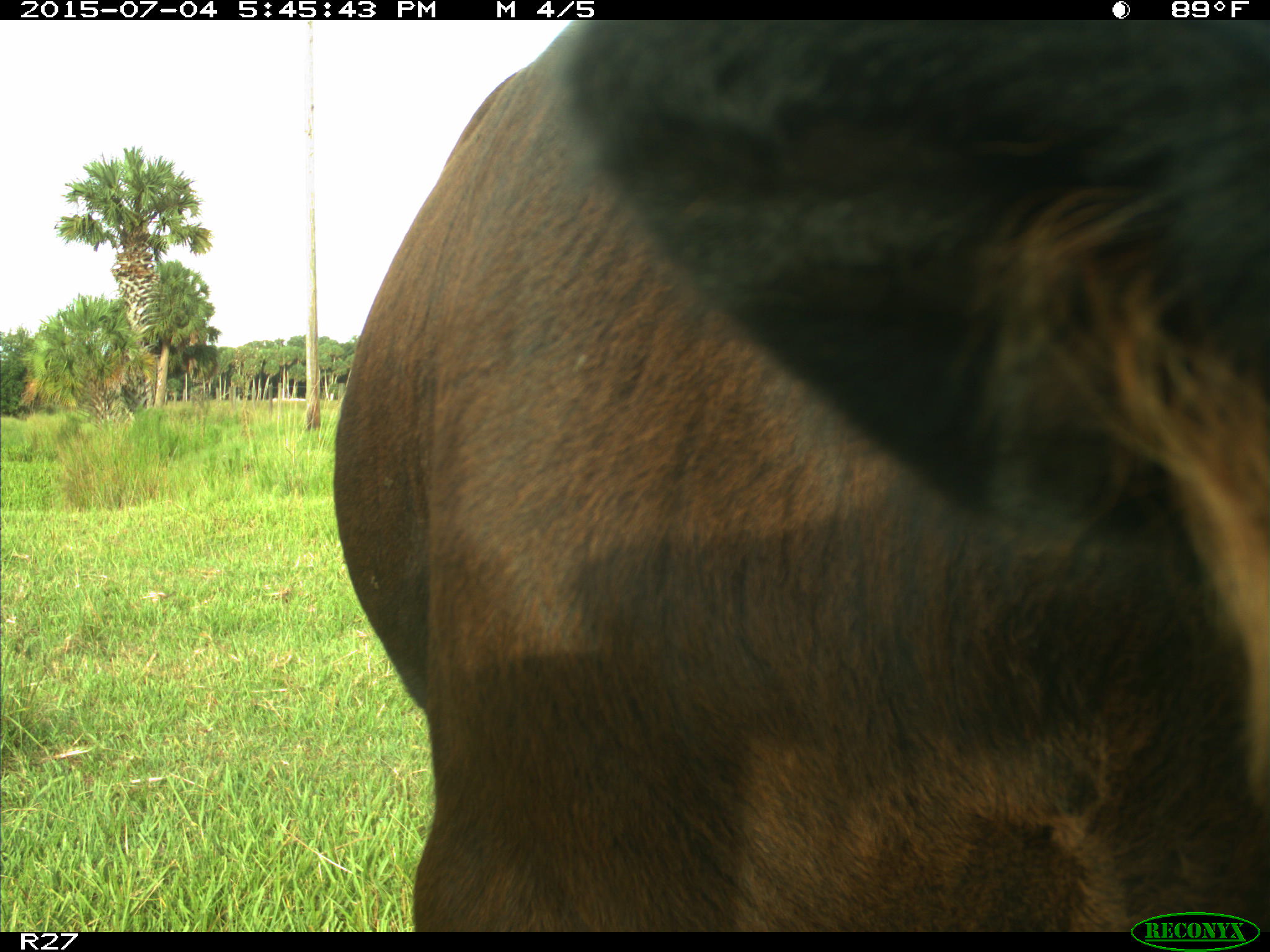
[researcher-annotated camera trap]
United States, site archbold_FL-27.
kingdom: Animalia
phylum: Chordata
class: Mammalia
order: Artiodactyla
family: Bovidae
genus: Bos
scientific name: Bos taurus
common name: domestic cow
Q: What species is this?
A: Bos taurus (domestic cow).